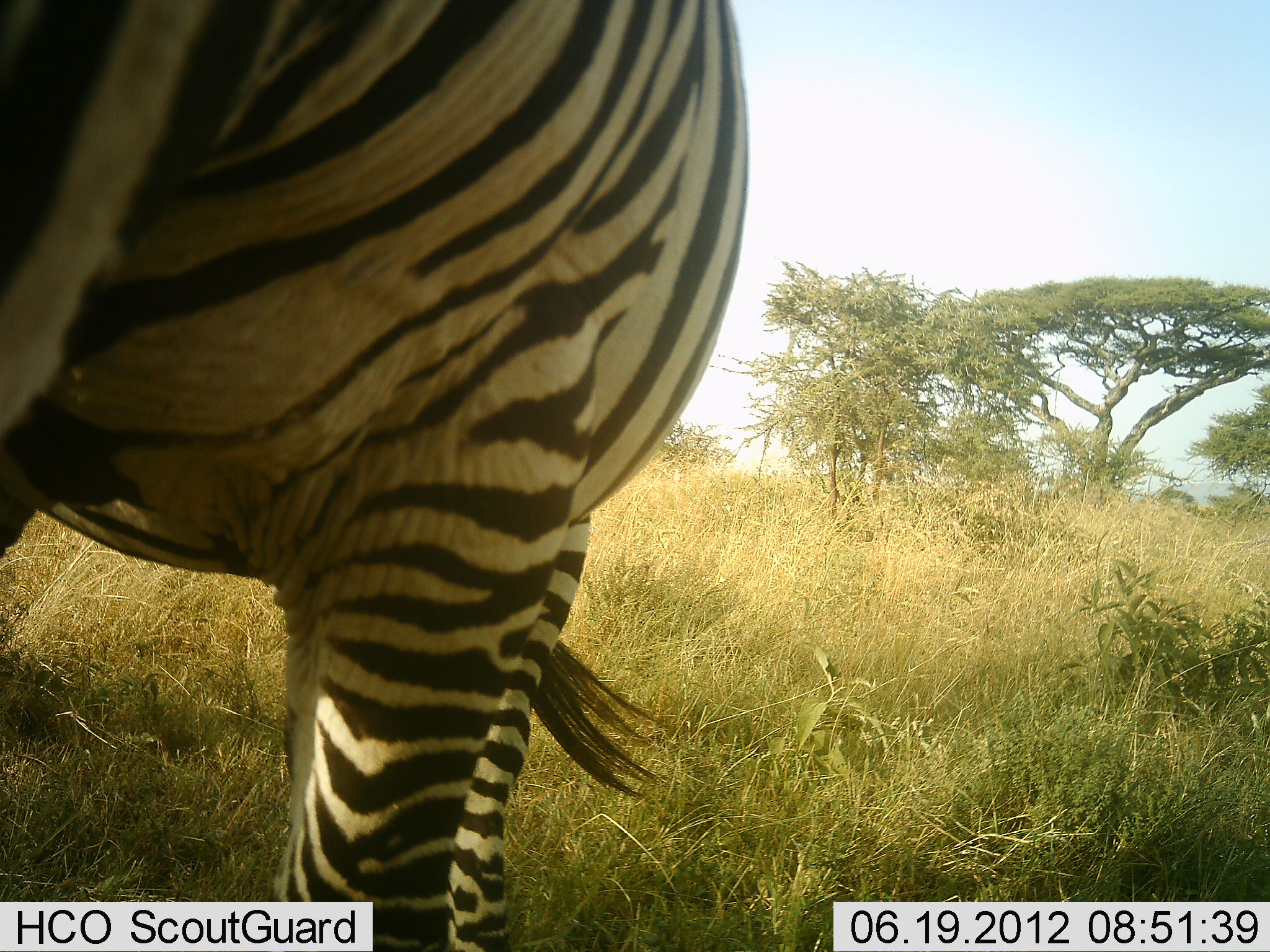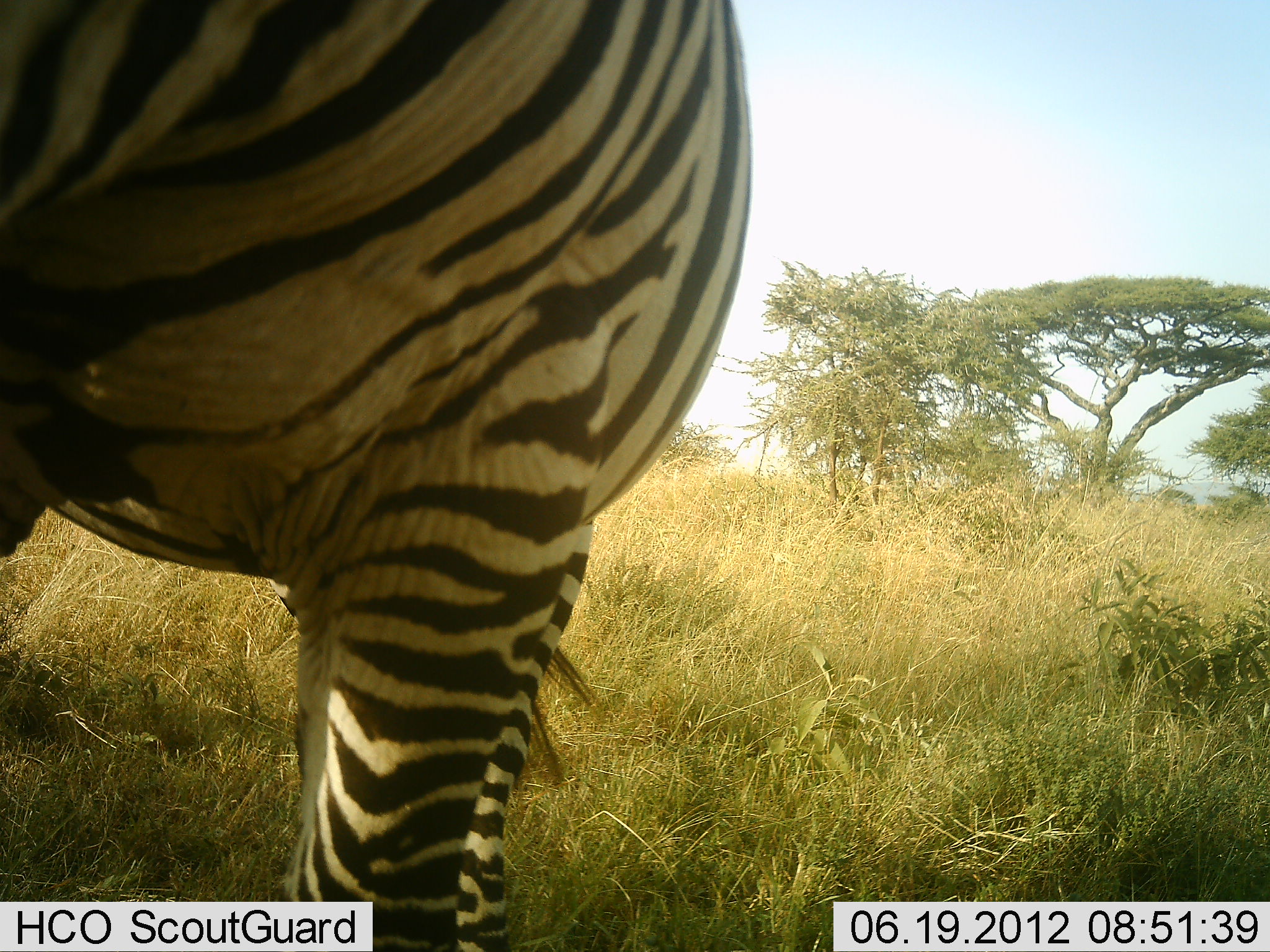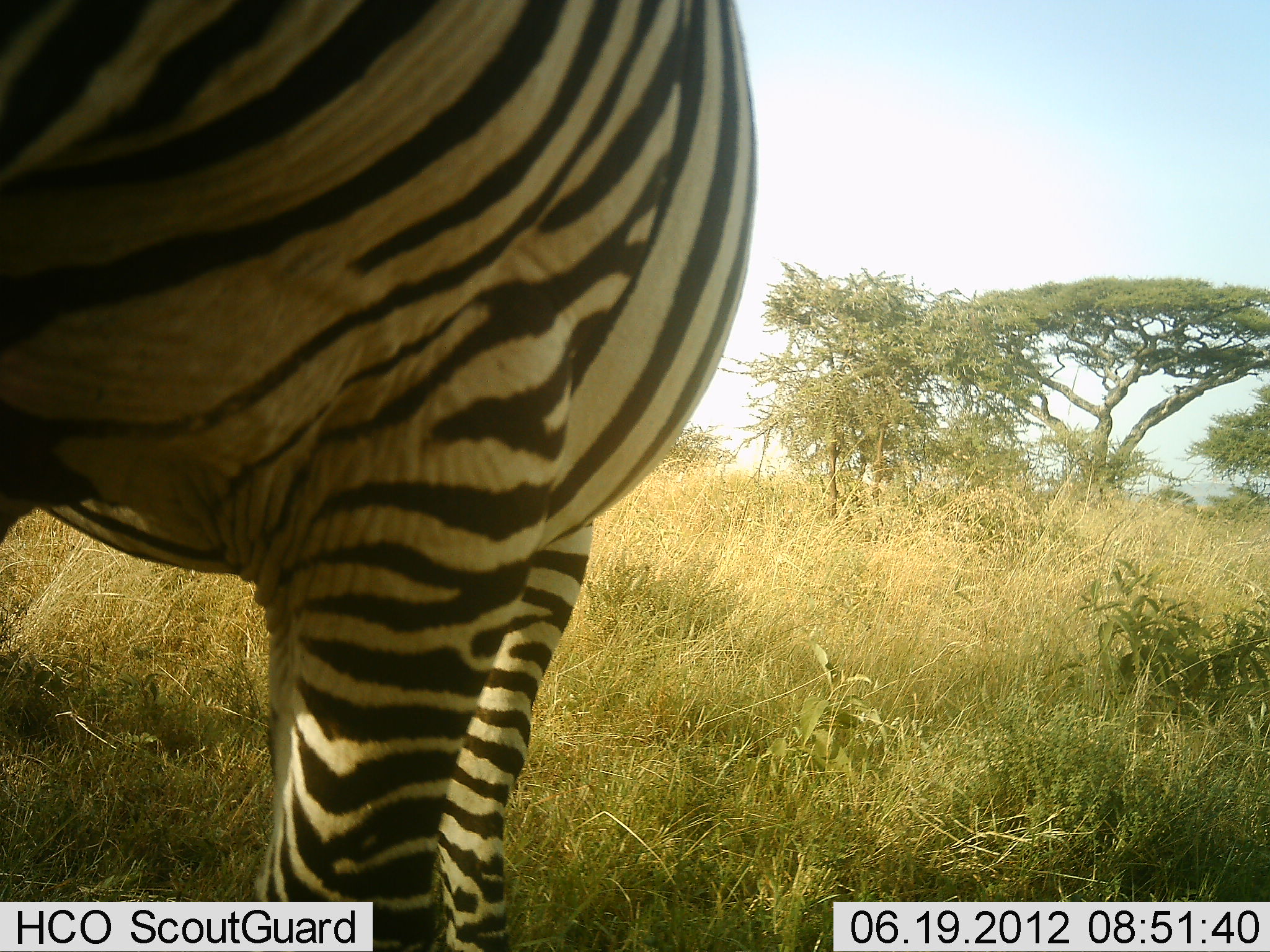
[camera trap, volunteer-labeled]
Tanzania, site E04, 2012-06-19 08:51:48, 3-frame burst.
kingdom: Animalia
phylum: Chordata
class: Mammalia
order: Perissodactyla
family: Equidae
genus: Equus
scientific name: Equus quagga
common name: plains zebra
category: zebra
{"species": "zebra (plains zebra) (Equus quagga)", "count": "1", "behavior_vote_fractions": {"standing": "80%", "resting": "0%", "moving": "20%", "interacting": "0%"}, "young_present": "0%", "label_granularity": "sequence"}